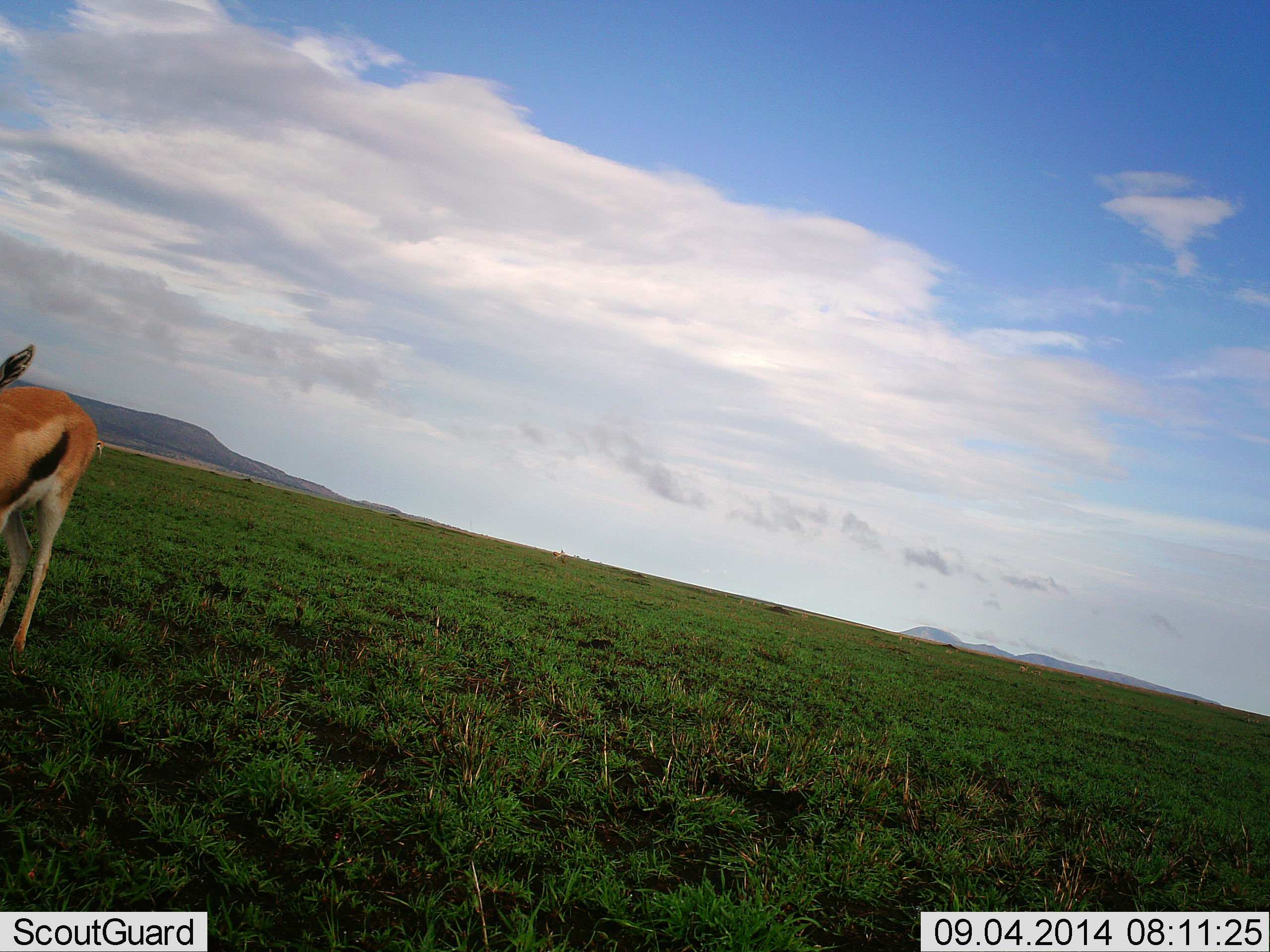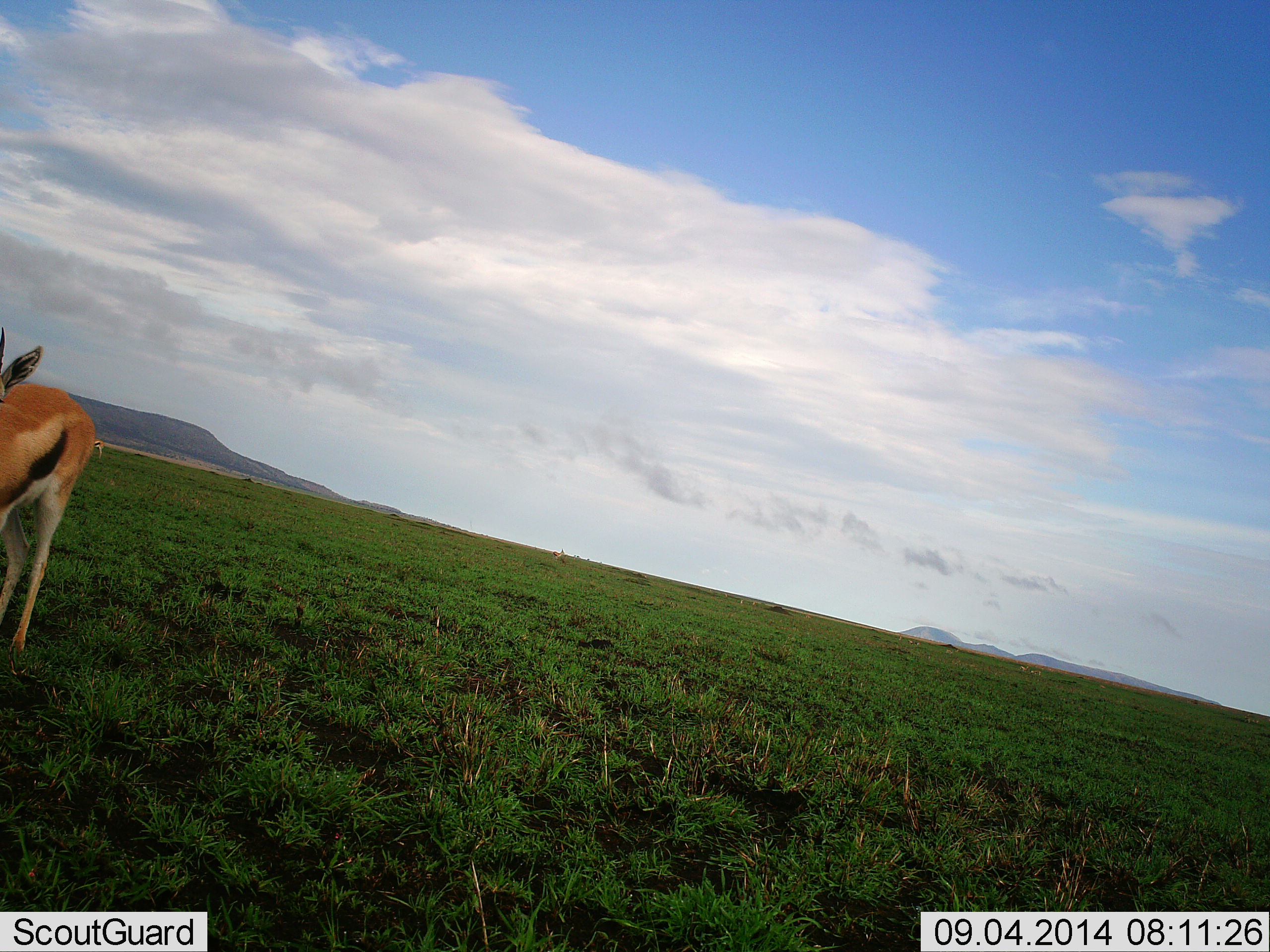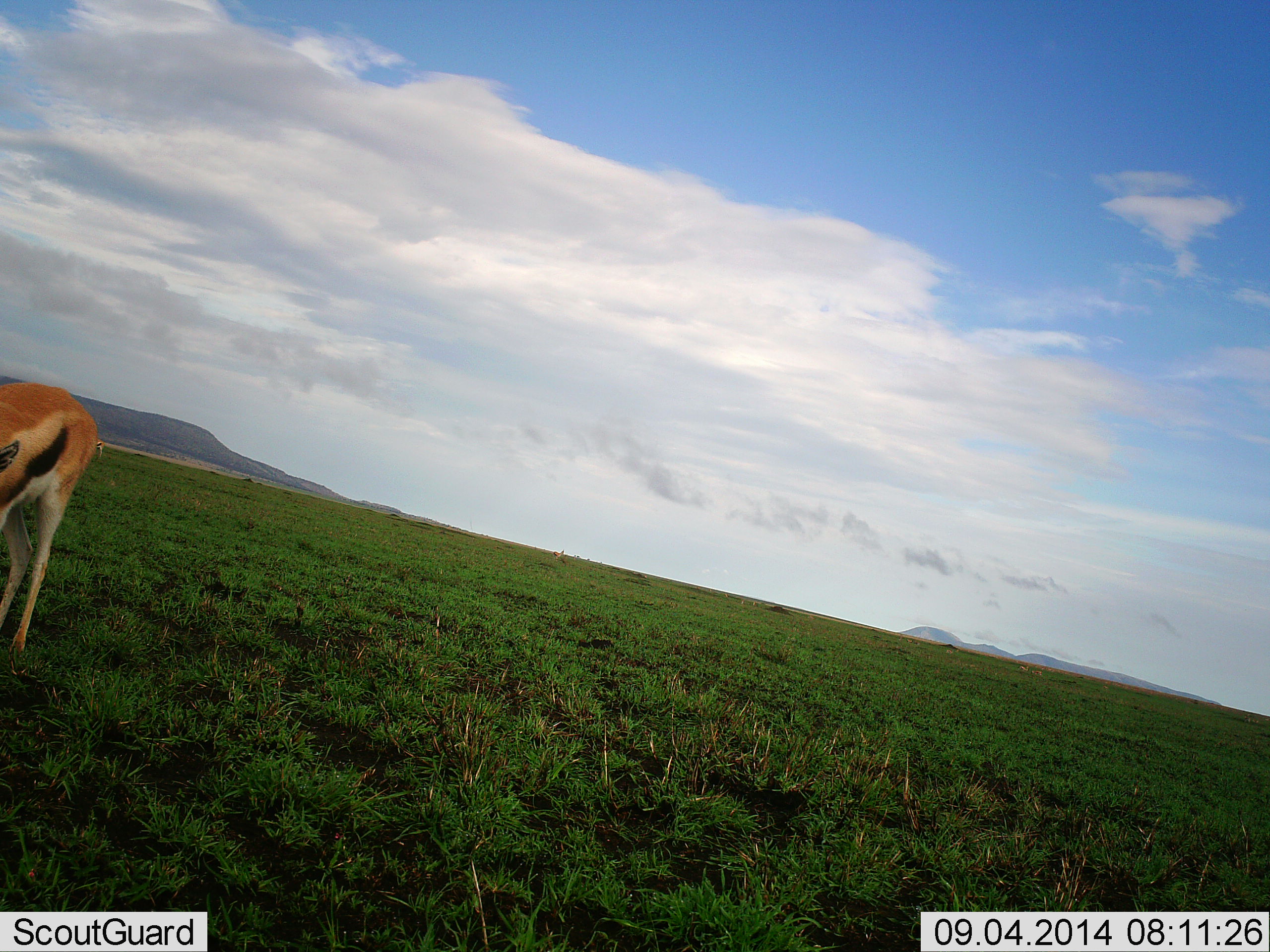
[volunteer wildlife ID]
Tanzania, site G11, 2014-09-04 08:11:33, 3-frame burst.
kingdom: Animalia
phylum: Chordata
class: Mammalia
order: Artiodactyla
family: Bovidae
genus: Eudorcas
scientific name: Eudorcas thomsonii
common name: thomson's gazelle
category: gazellethomsons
Gazellethomsons (thomson's gazelle) (Eudorcas thomsonii), count 1. Behavior (volunteer vote fractions): standing 70%, resting 0%, moving 10%, interacting 0%. Young present (vote fraction): 0%. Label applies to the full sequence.